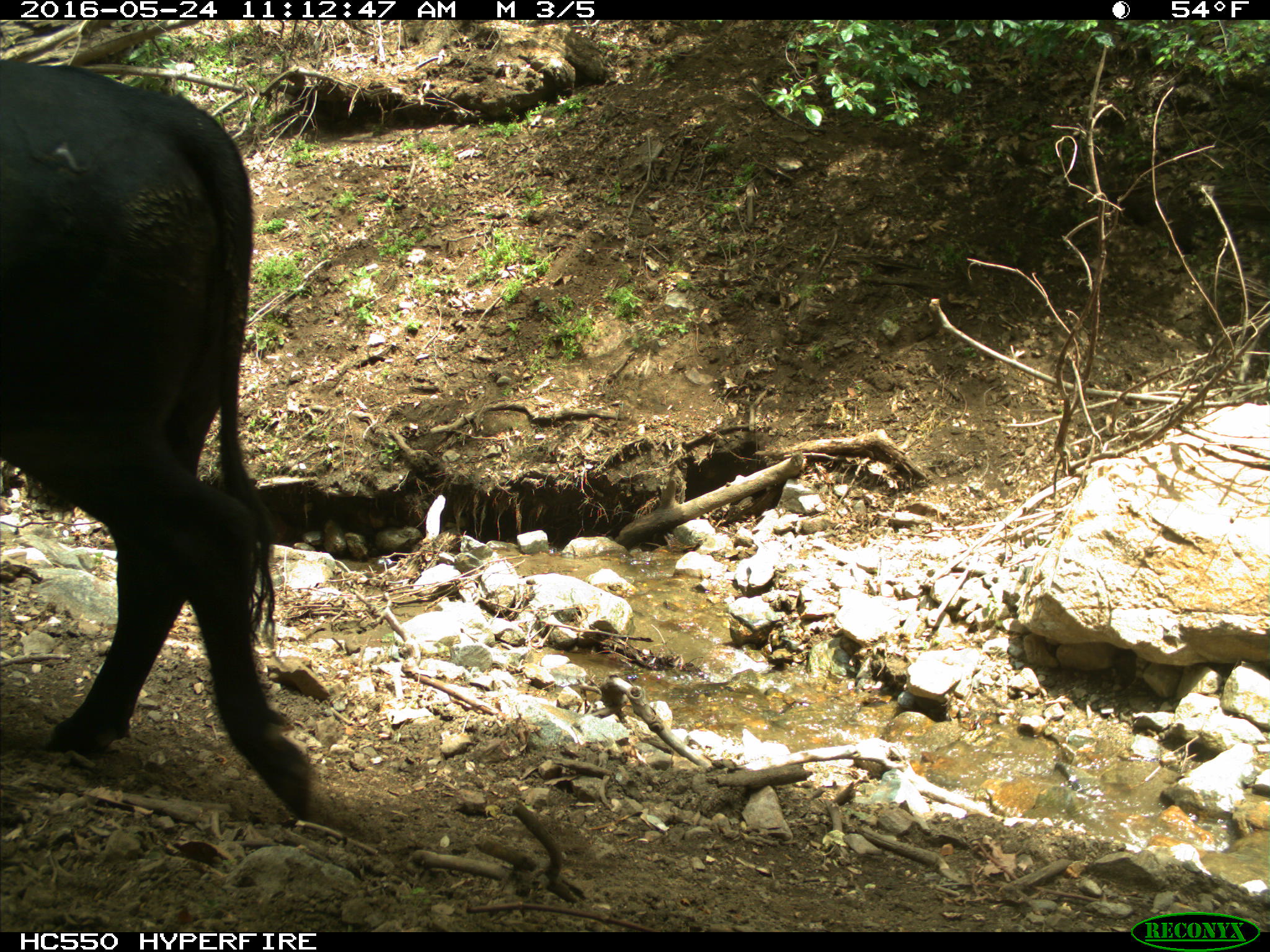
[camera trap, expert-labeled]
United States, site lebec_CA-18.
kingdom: Animalia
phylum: Chordata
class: Mammalia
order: Artiodactyla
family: Bovidae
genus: Bos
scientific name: Bos taurus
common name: domestic cow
Bos taurus (domestic cow).